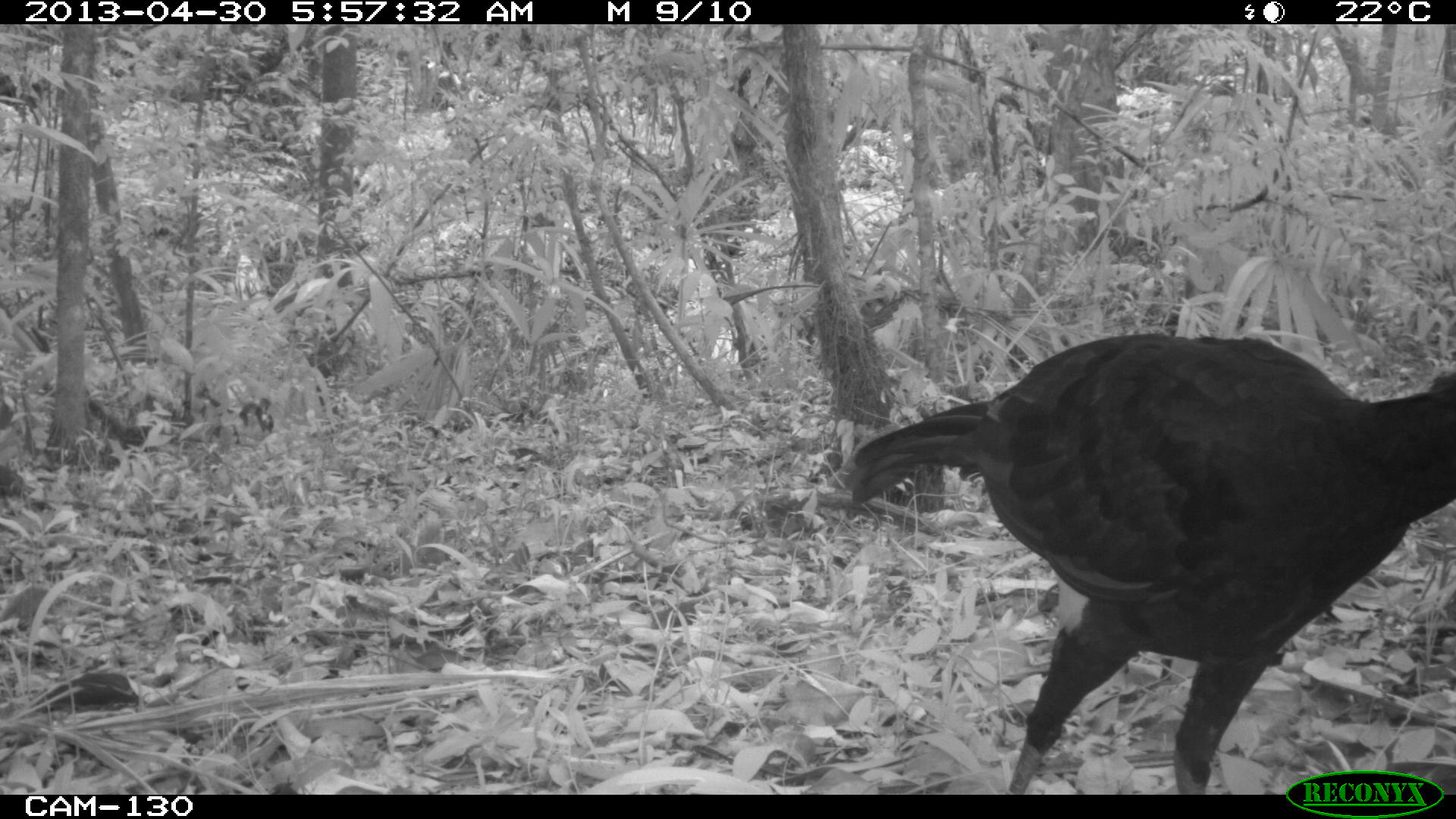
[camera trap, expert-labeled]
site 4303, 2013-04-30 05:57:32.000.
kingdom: Animalia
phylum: Chordata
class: Aves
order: Galliformes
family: Cracidae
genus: Crax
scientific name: Crax rubra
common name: great curassow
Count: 1.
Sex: male.